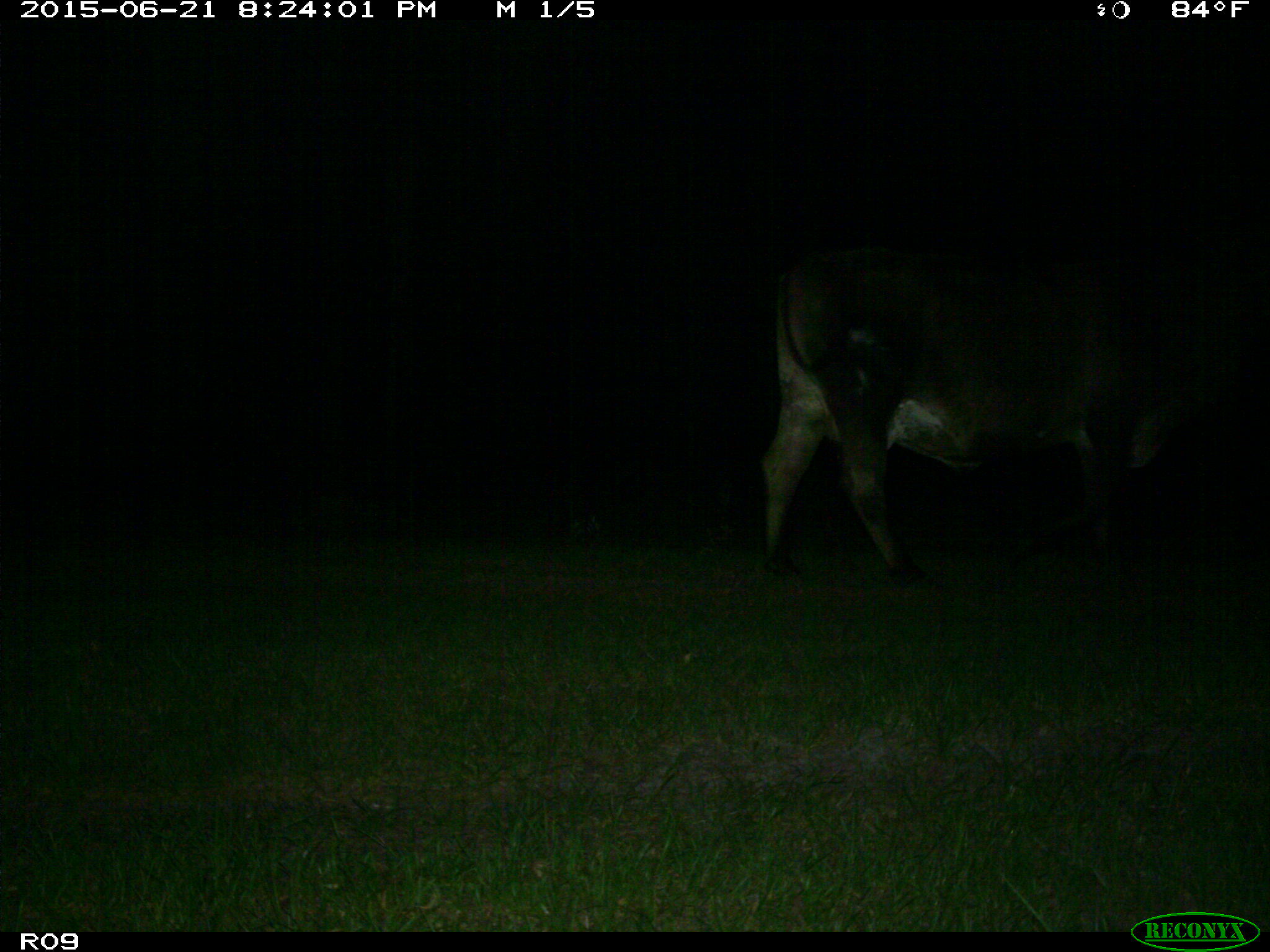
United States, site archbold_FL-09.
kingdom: Animalia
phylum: Chordata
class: Mammalia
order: Artiodactyla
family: Bovidae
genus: Bos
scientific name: Bos taurus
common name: domestic cow